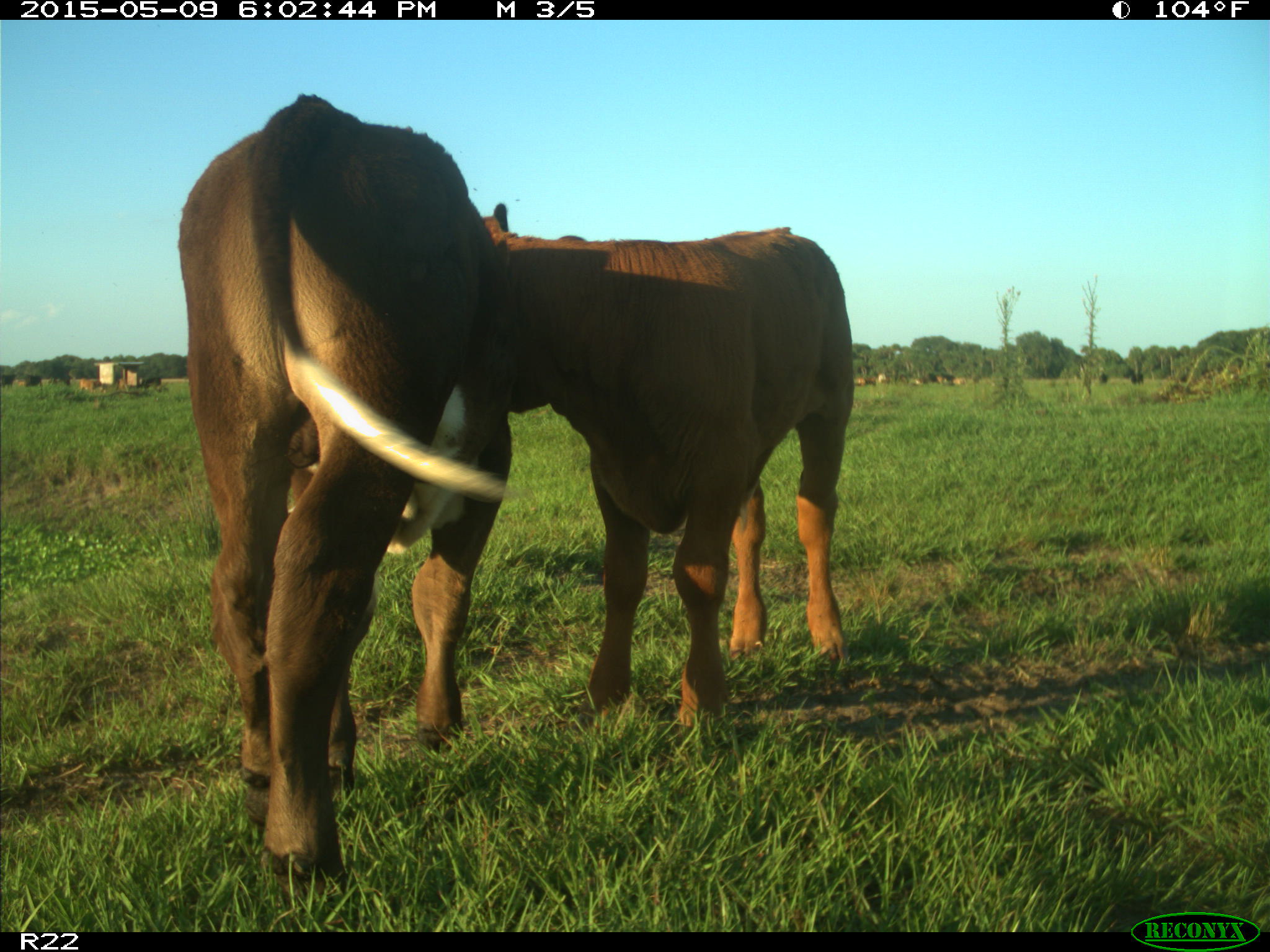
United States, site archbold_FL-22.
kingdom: Animalia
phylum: Chordata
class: Mammalia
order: Artiodactyla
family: Bovidae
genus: Bos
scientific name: Bos taurus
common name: domestic cow